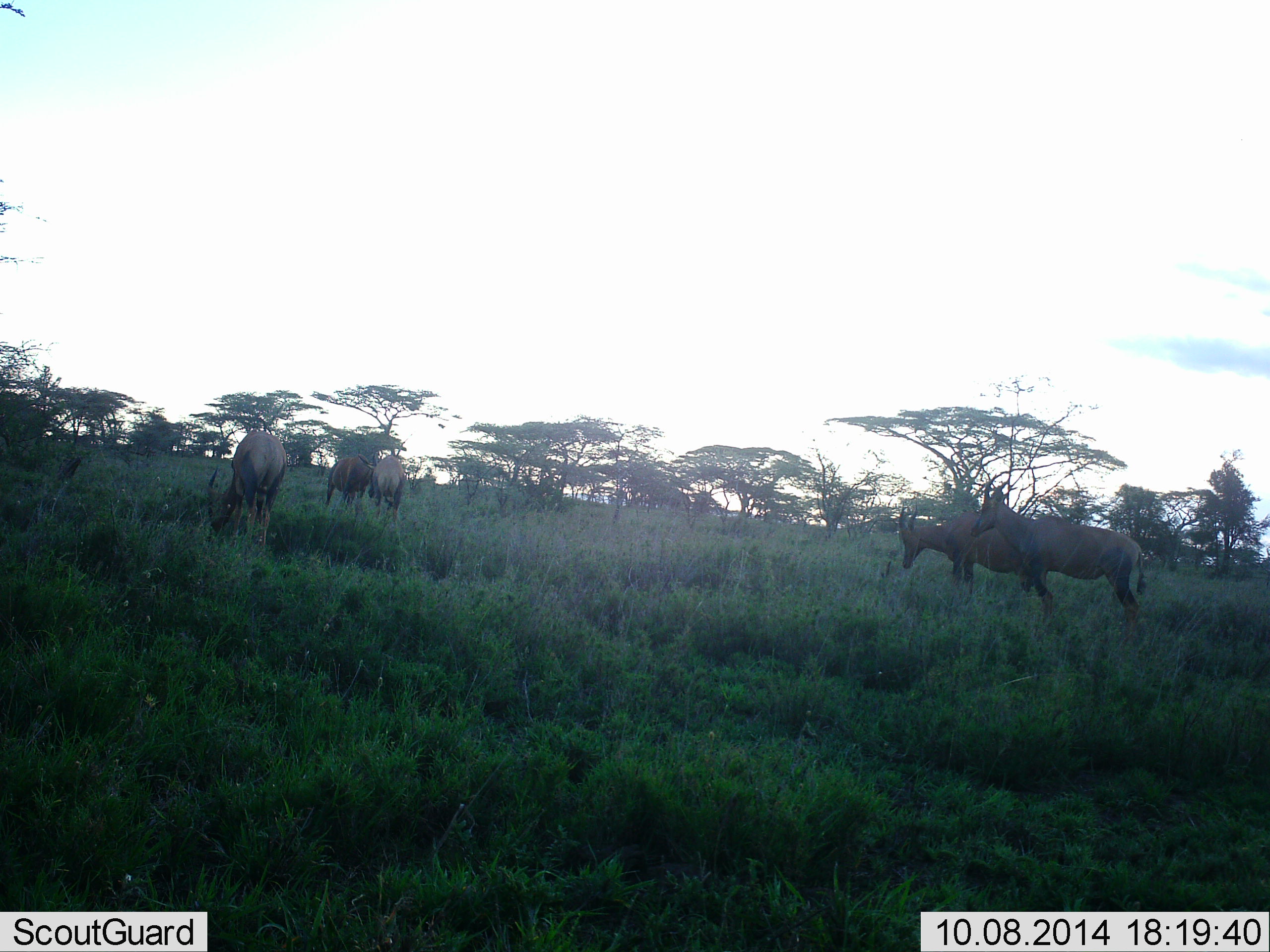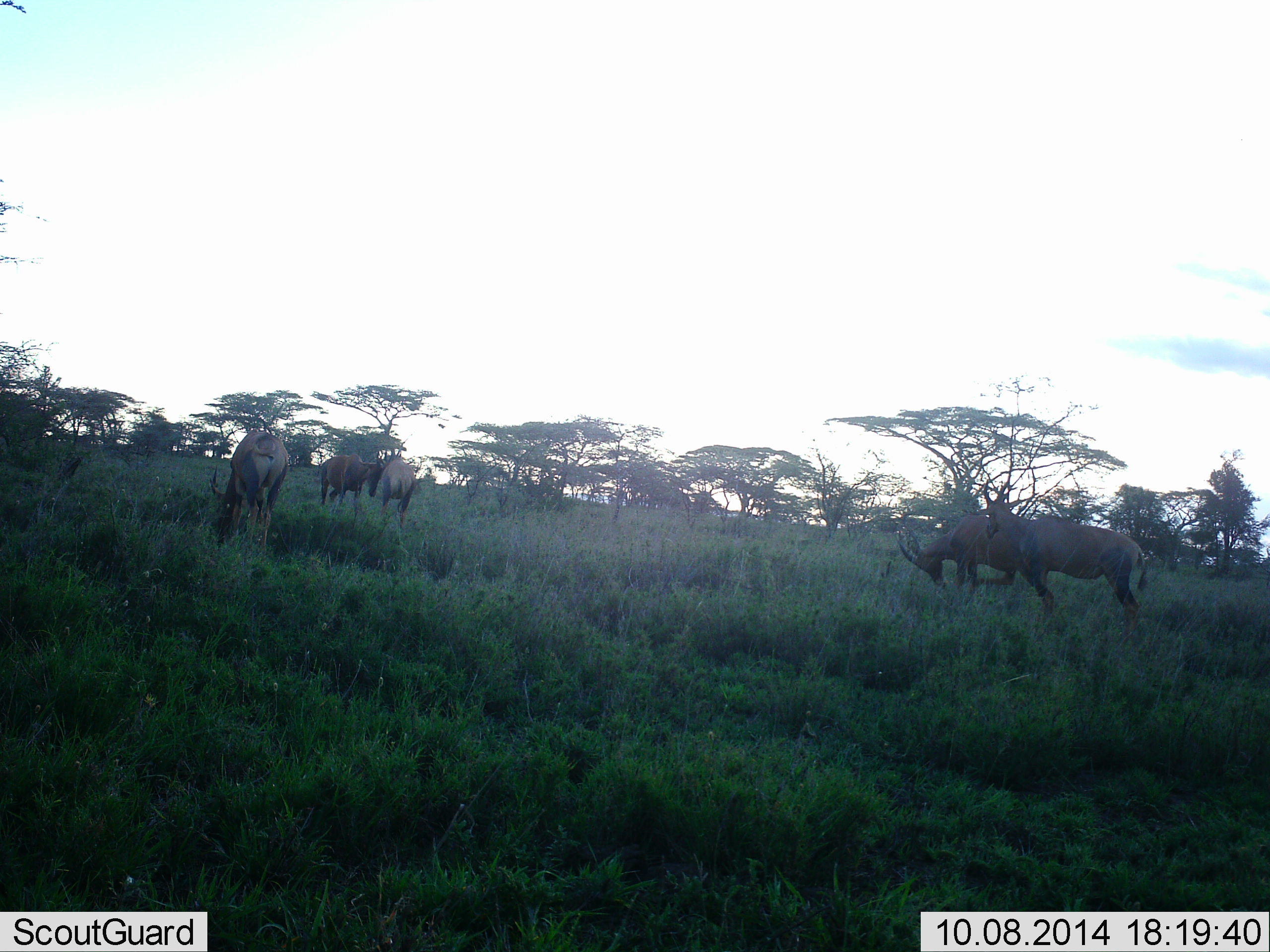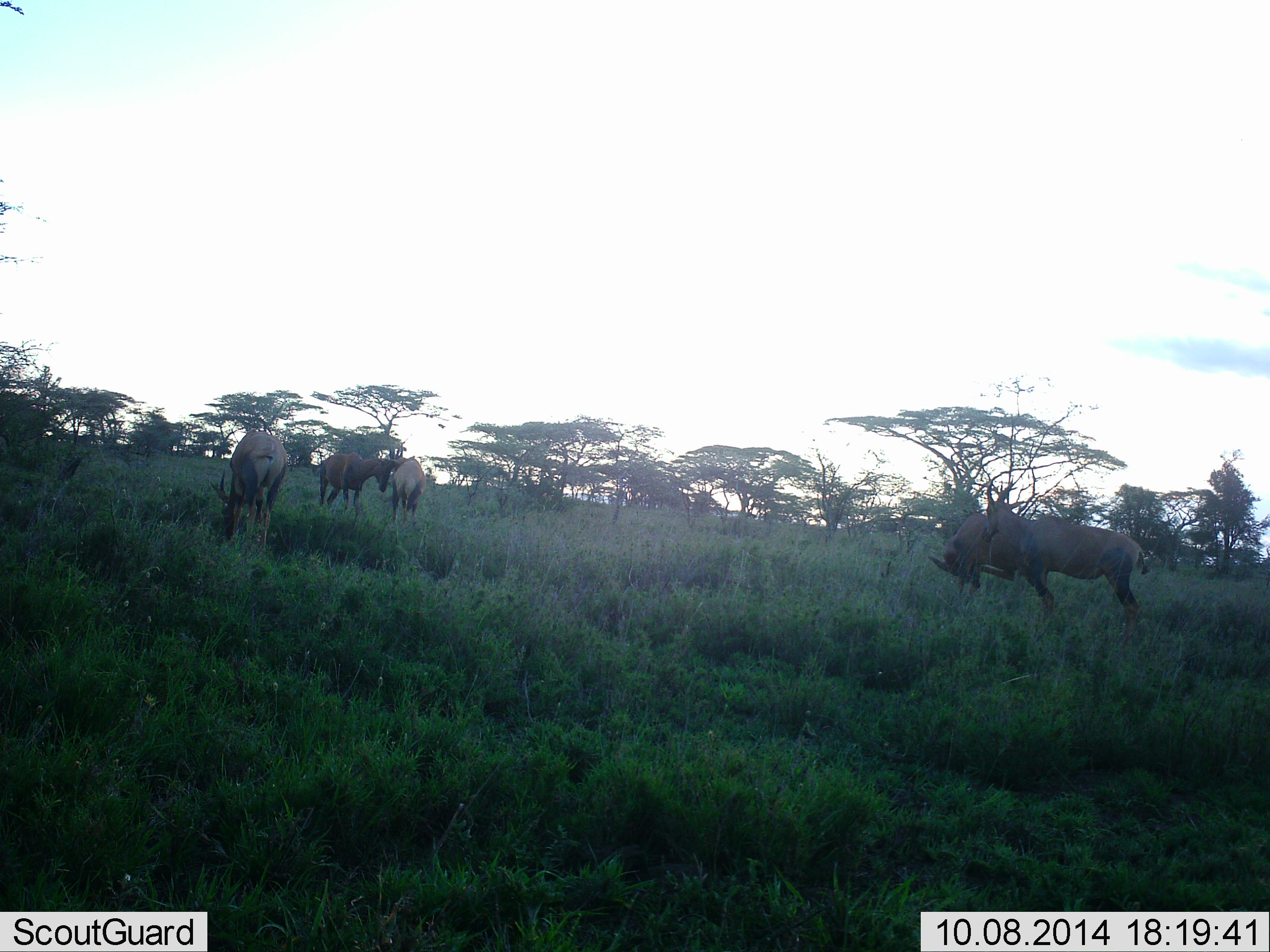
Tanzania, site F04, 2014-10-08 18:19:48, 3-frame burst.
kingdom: Animalia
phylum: Chordata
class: Mammalia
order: Artiodactyla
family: Bovidae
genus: Damaliscus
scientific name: Damaliscus lunatus jimela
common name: topi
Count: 6.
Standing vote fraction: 70%.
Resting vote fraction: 10%.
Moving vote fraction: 30%.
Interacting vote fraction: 40%.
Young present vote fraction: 0%.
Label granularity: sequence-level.